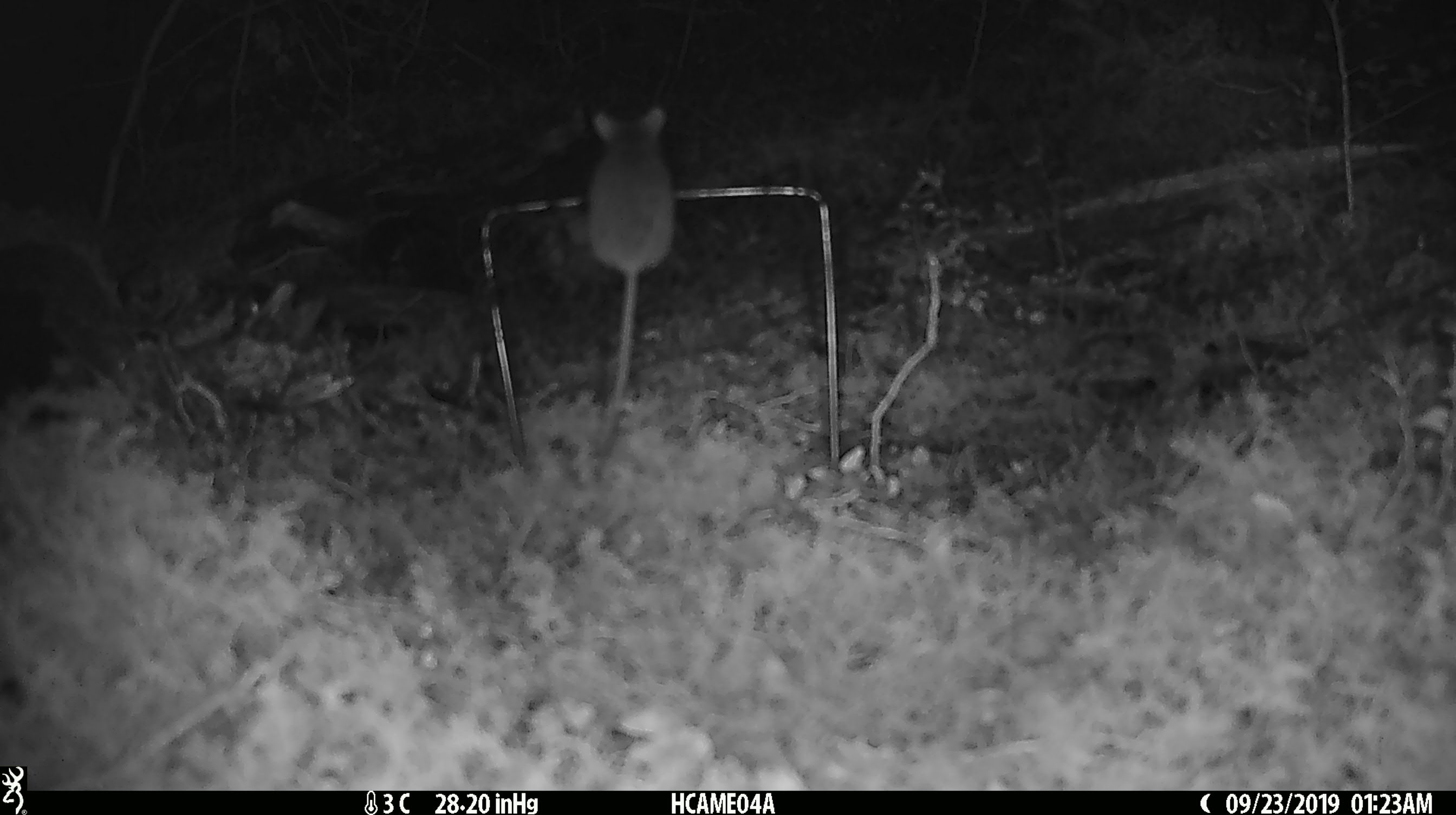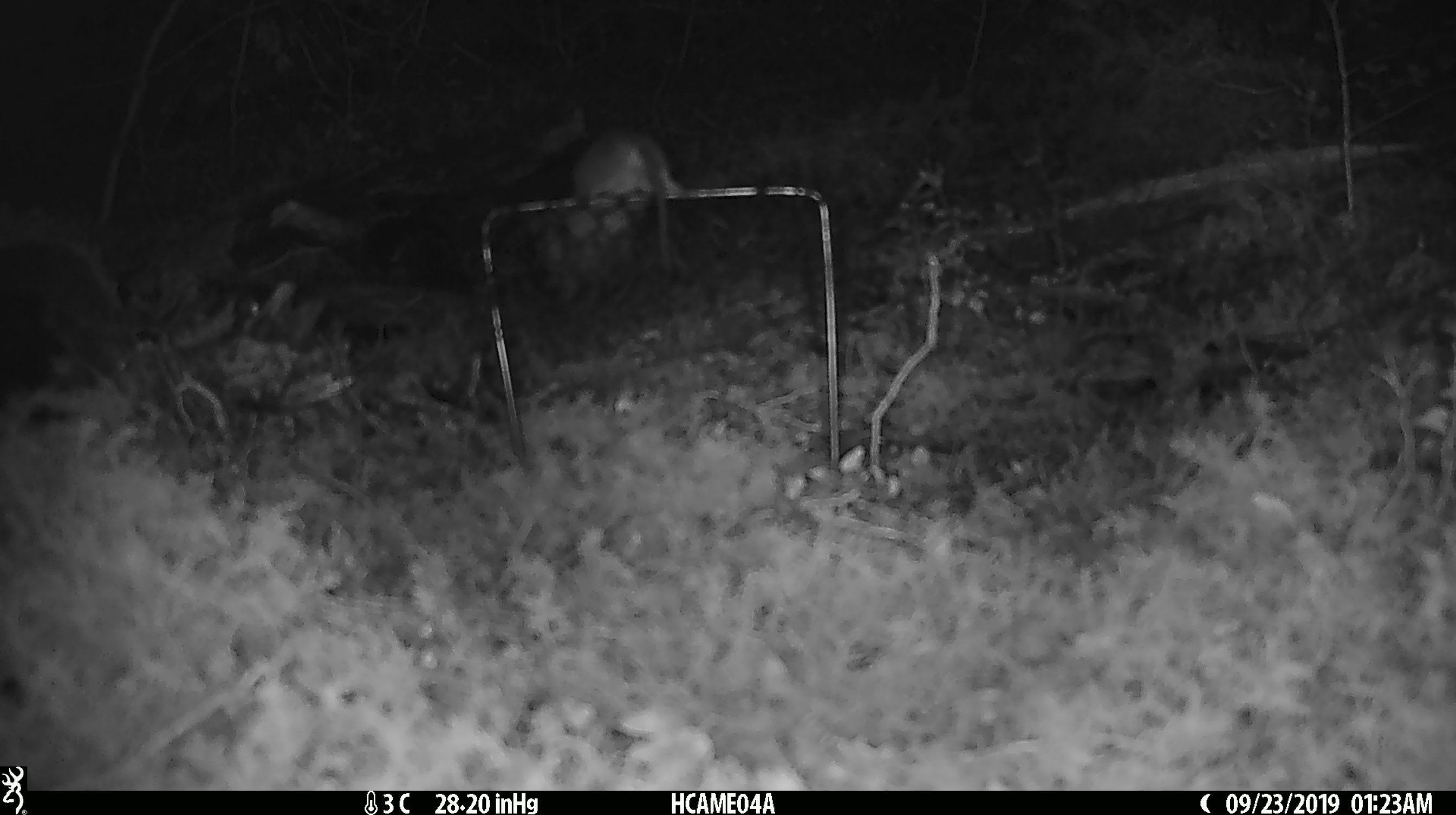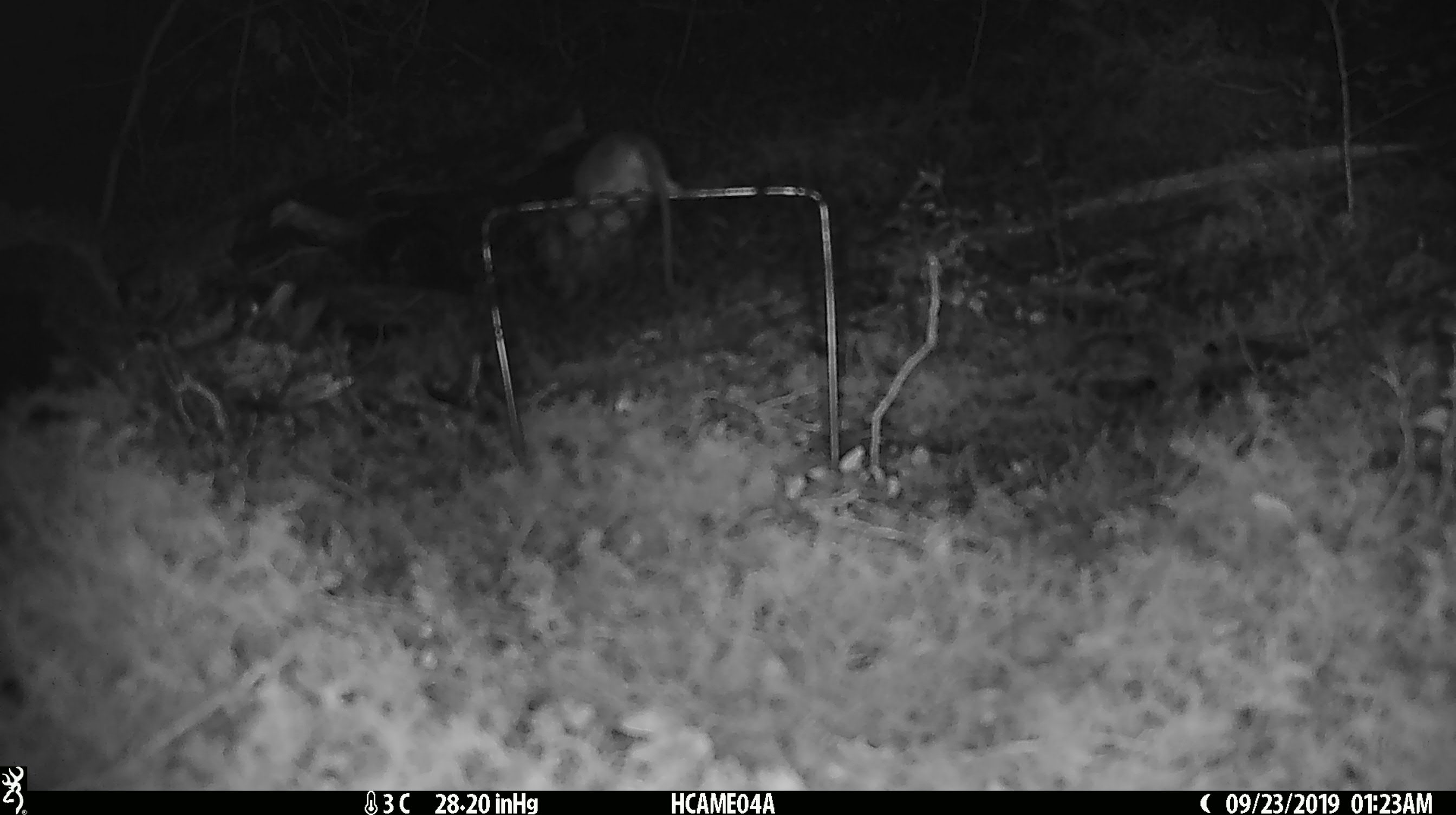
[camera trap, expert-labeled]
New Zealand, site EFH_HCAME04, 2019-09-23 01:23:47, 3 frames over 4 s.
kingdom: Animalia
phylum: Chordata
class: Mammalia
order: Rodentia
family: Muridae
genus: Mus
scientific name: Mus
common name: mouse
Mouse (Mus).